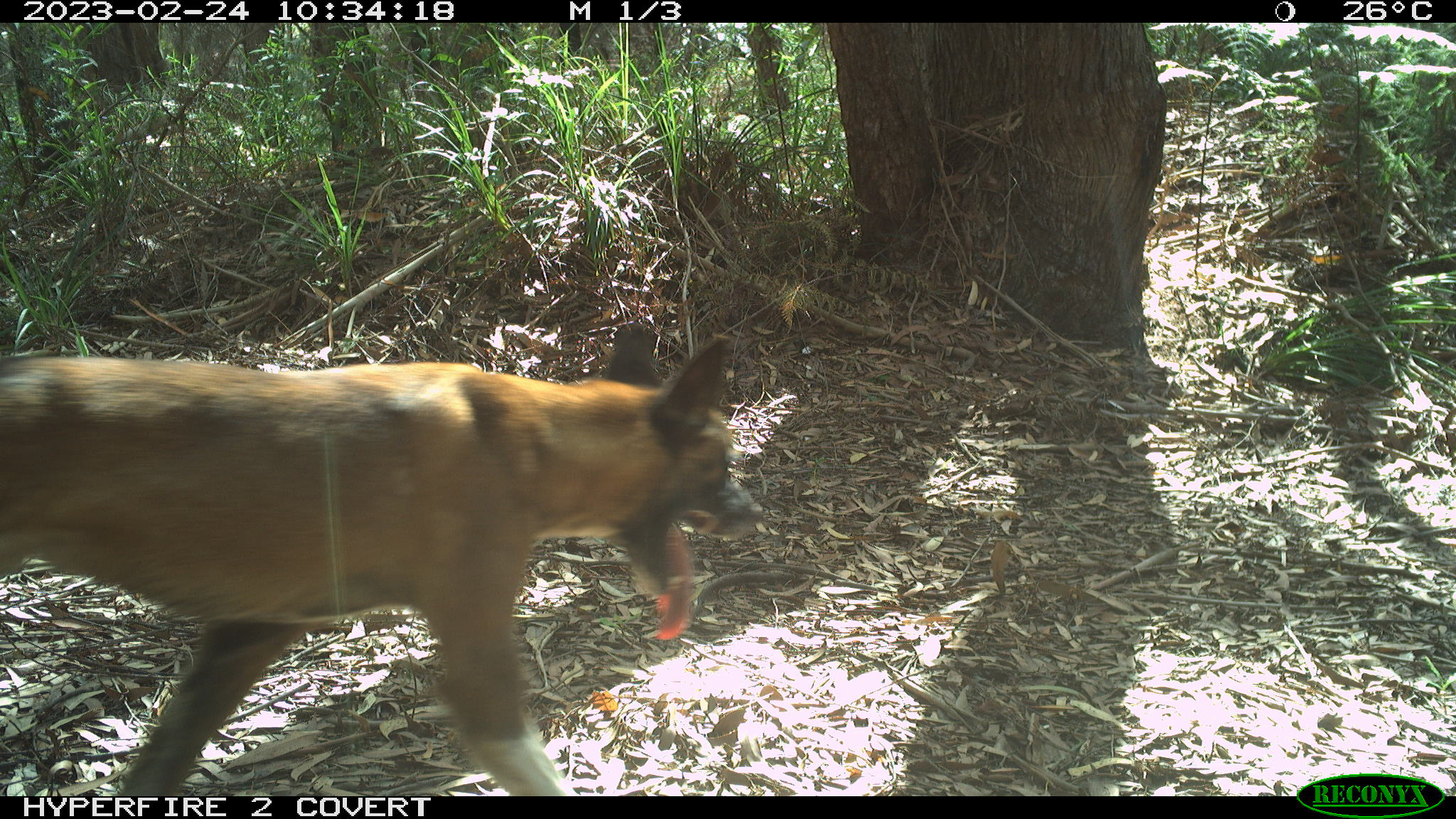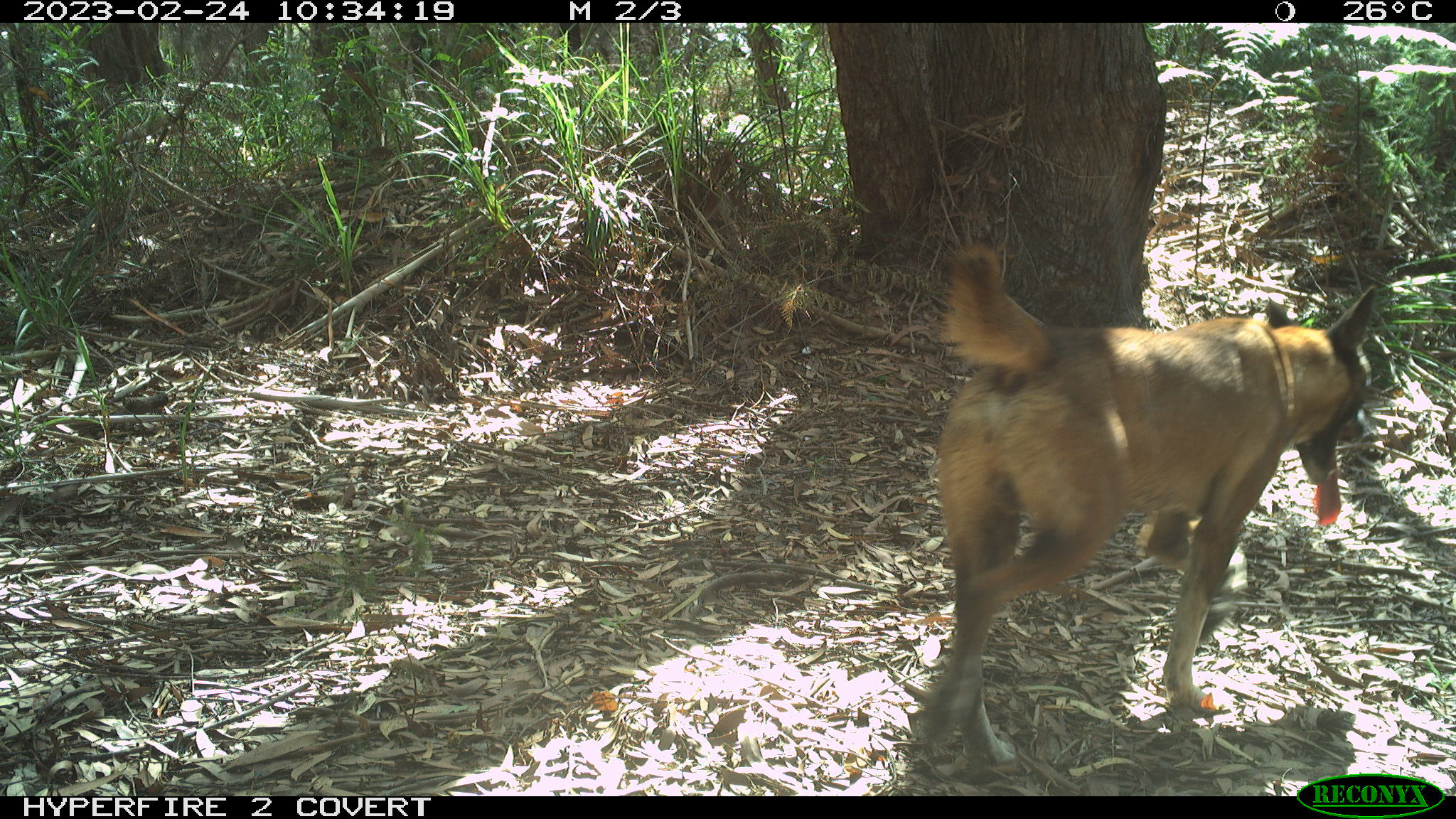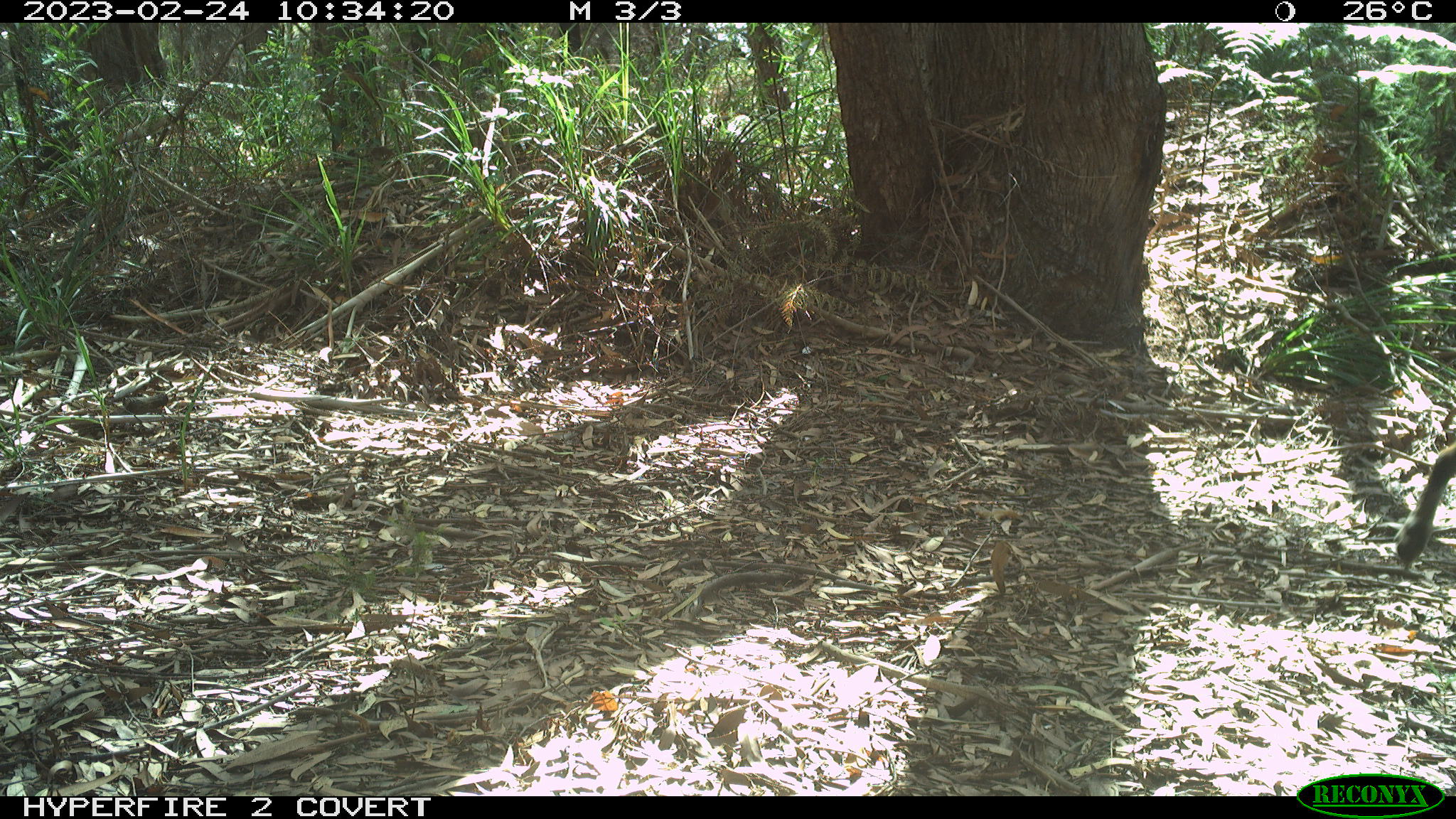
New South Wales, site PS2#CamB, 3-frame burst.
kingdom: Animalia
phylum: Chordata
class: Mammalia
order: Carnivora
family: Canidae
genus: Canis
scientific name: Canis familiaris dingo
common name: dingo